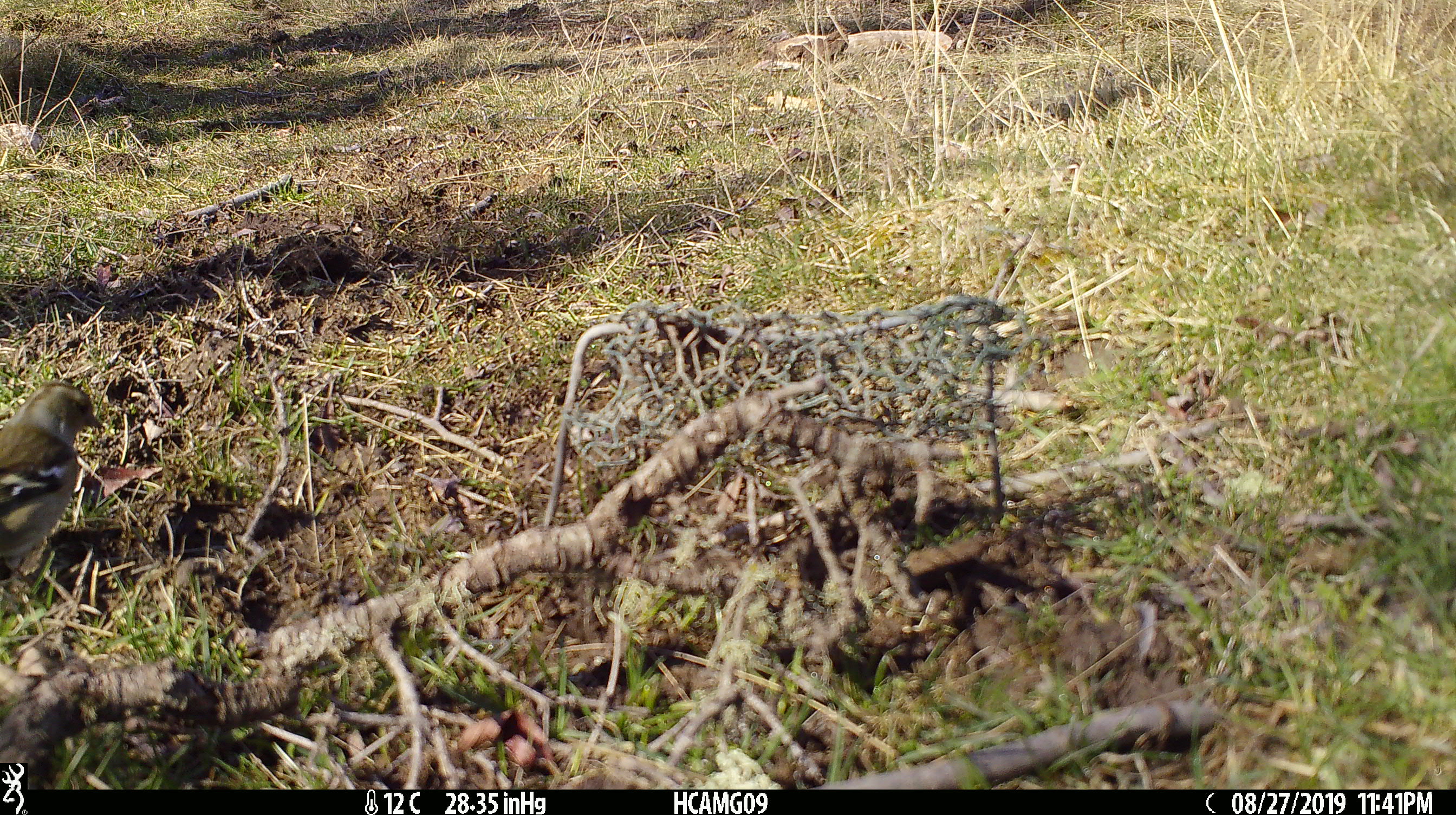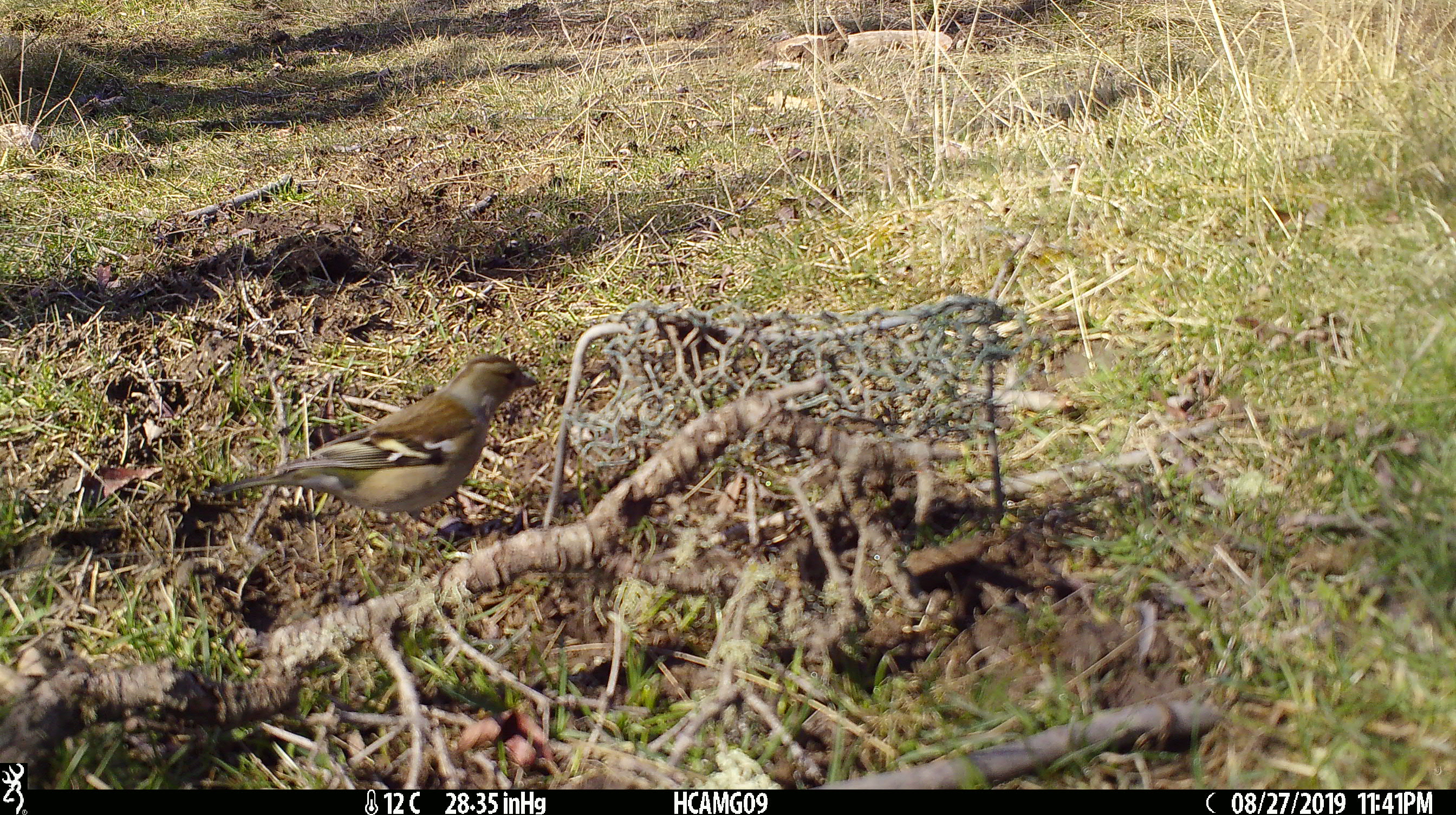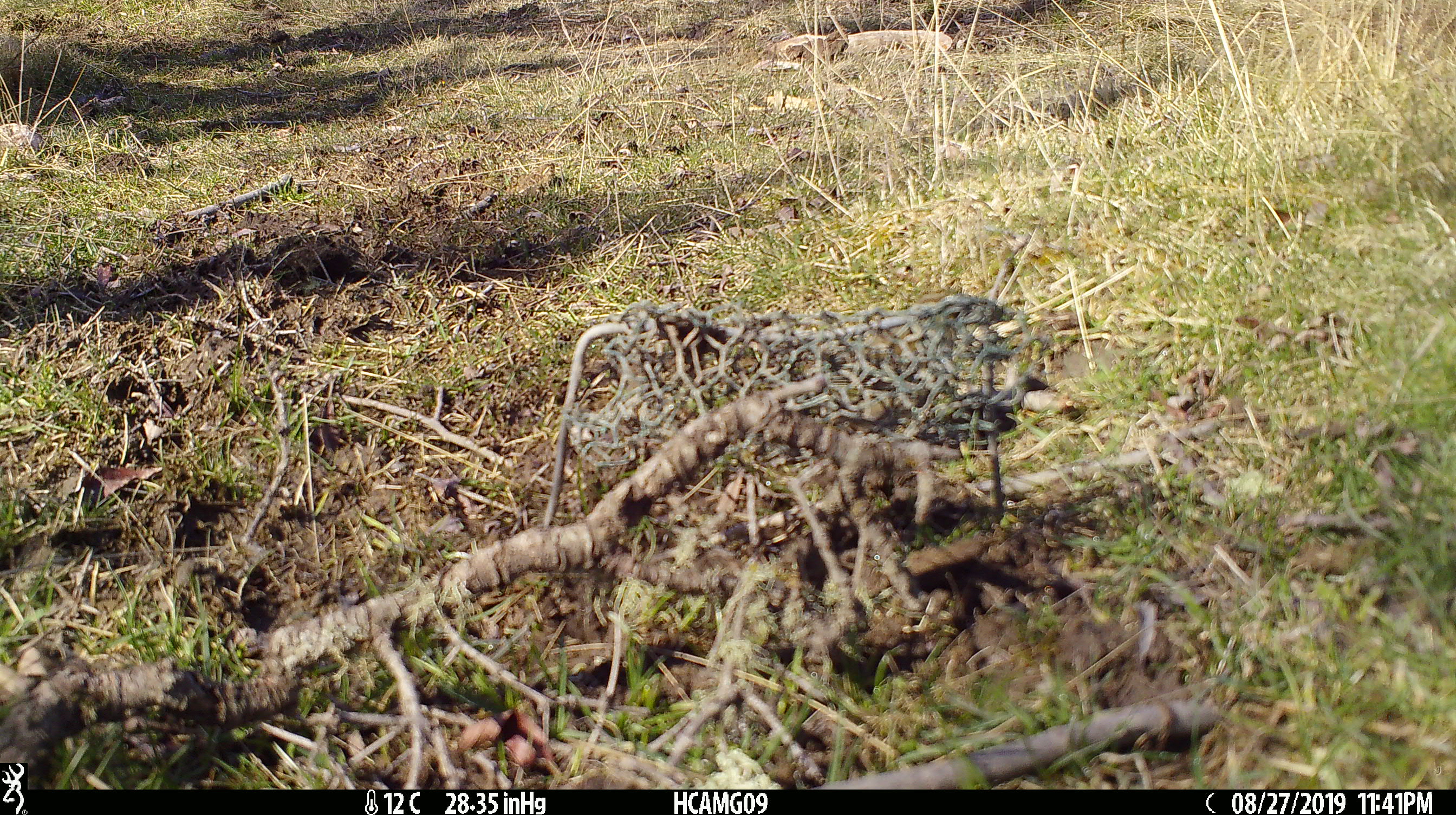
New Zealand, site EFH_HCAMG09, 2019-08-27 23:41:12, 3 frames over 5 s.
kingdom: Animalia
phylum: Chordata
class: Aves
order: Passeriformes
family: Fringillidae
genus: Fringilla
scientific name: Fringilla coelebs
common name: common chaffinch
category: chaffinch